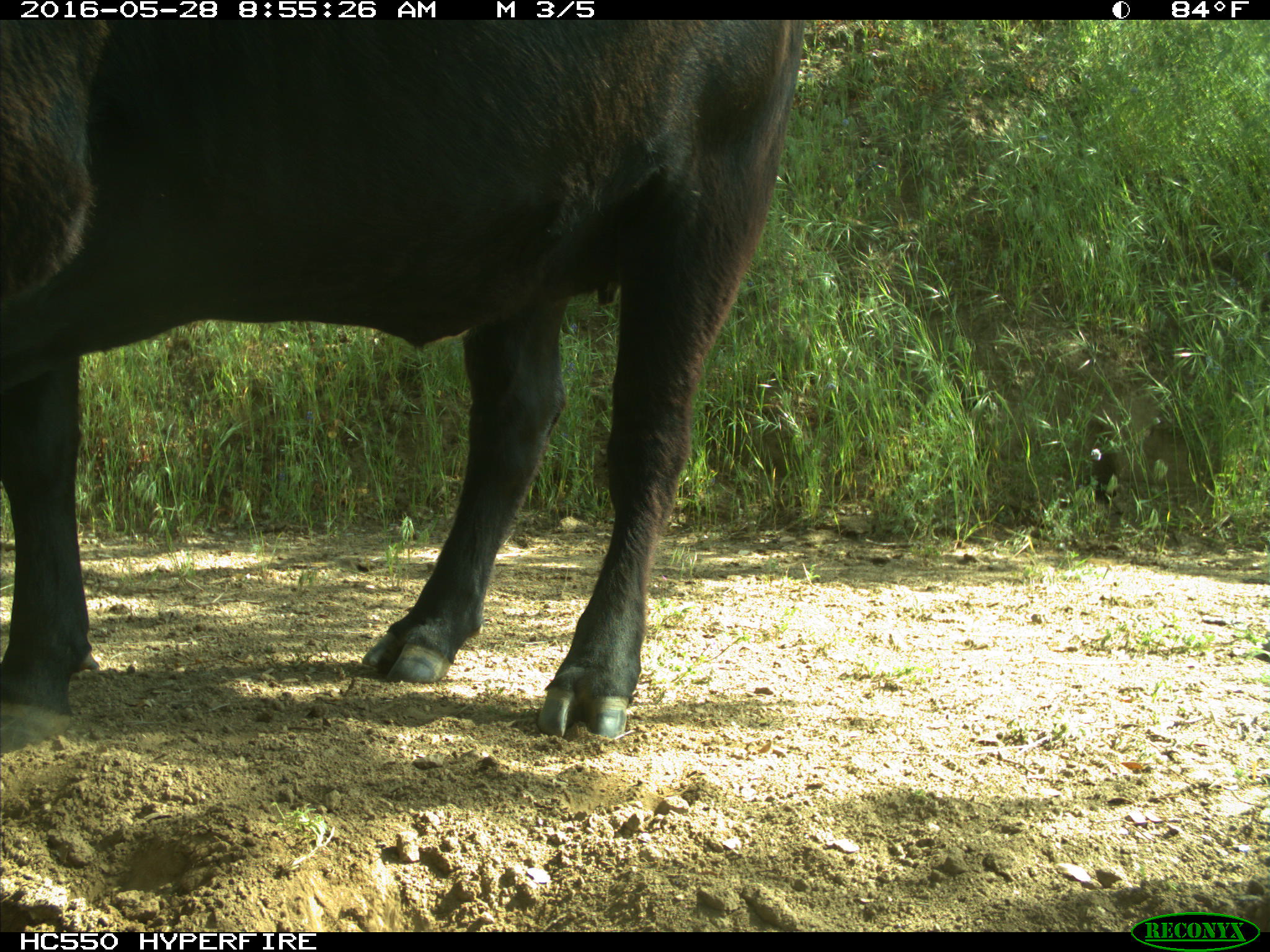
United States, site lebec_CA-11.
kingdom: Animalia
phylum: Chordata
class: Mammalia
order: Artiodactyla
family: Bovidae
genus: Bos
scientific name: Bos taurus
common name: domestic cow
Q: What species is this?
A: Bos taurus (domestic cow).